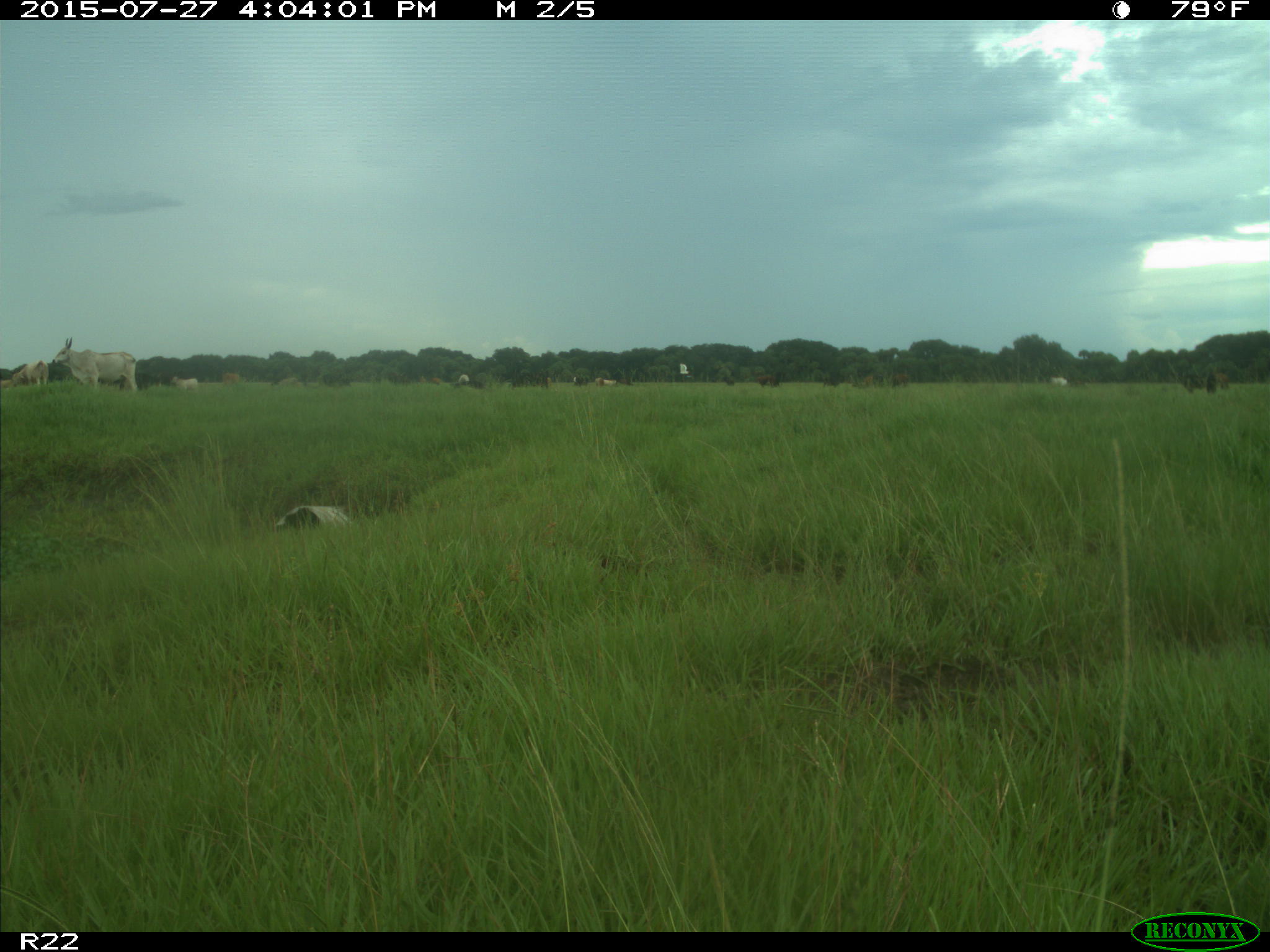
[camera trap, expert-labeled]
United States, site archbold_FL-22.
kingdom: Animalia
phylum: Chordata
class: Mammalia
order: Artiodactyla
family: Bovidae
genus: Bos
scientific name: Bos taurus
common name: domestic cow